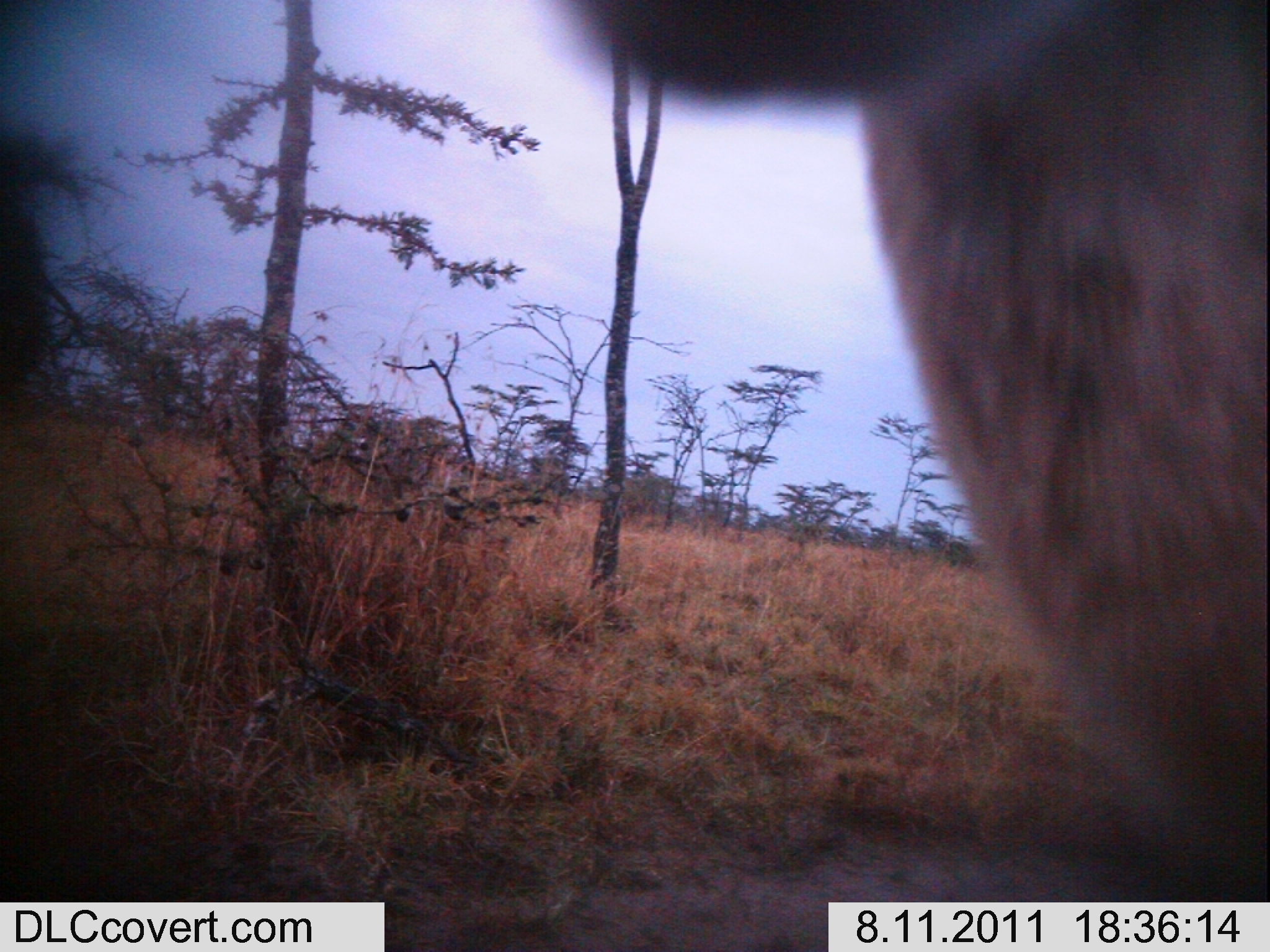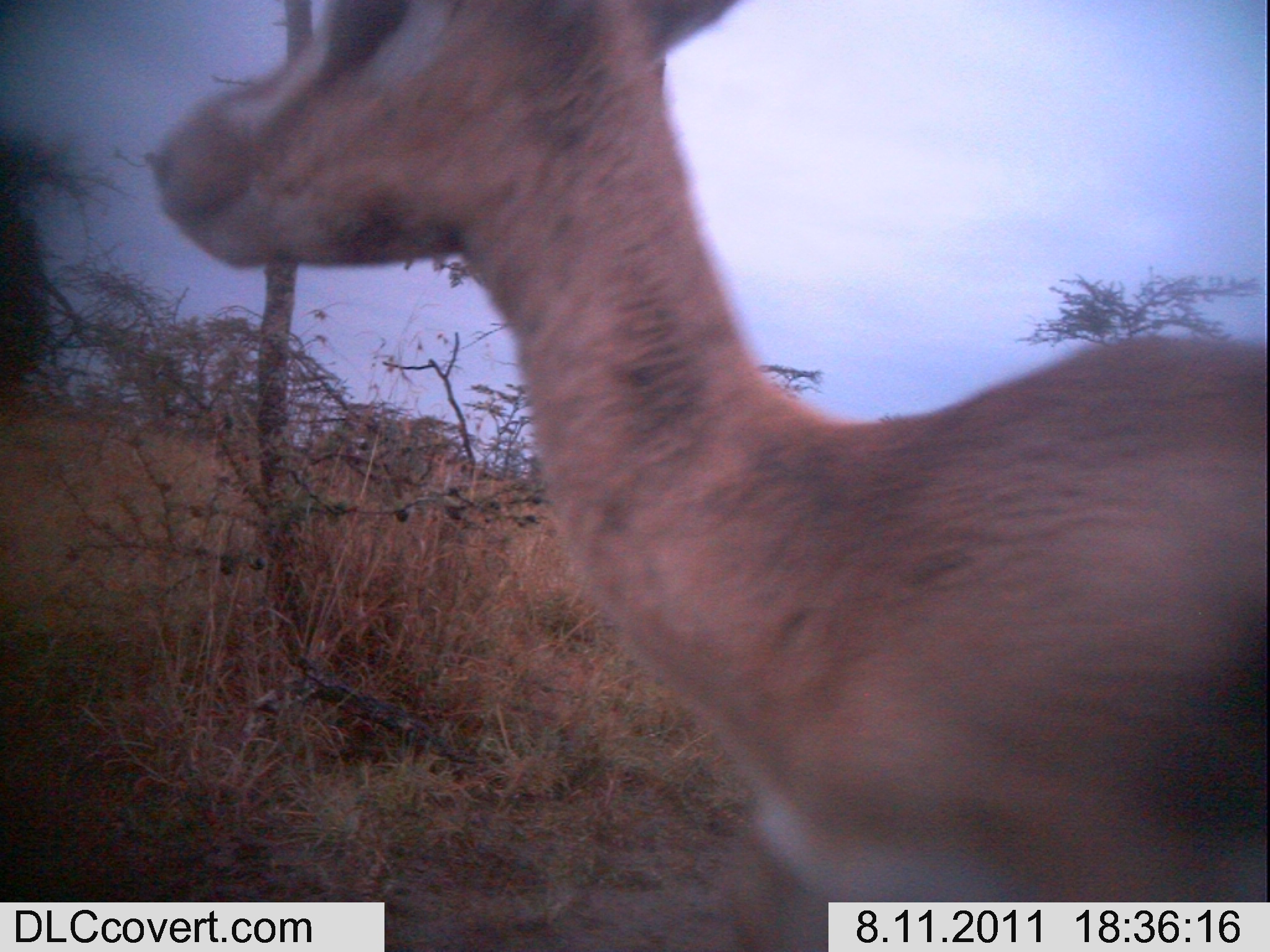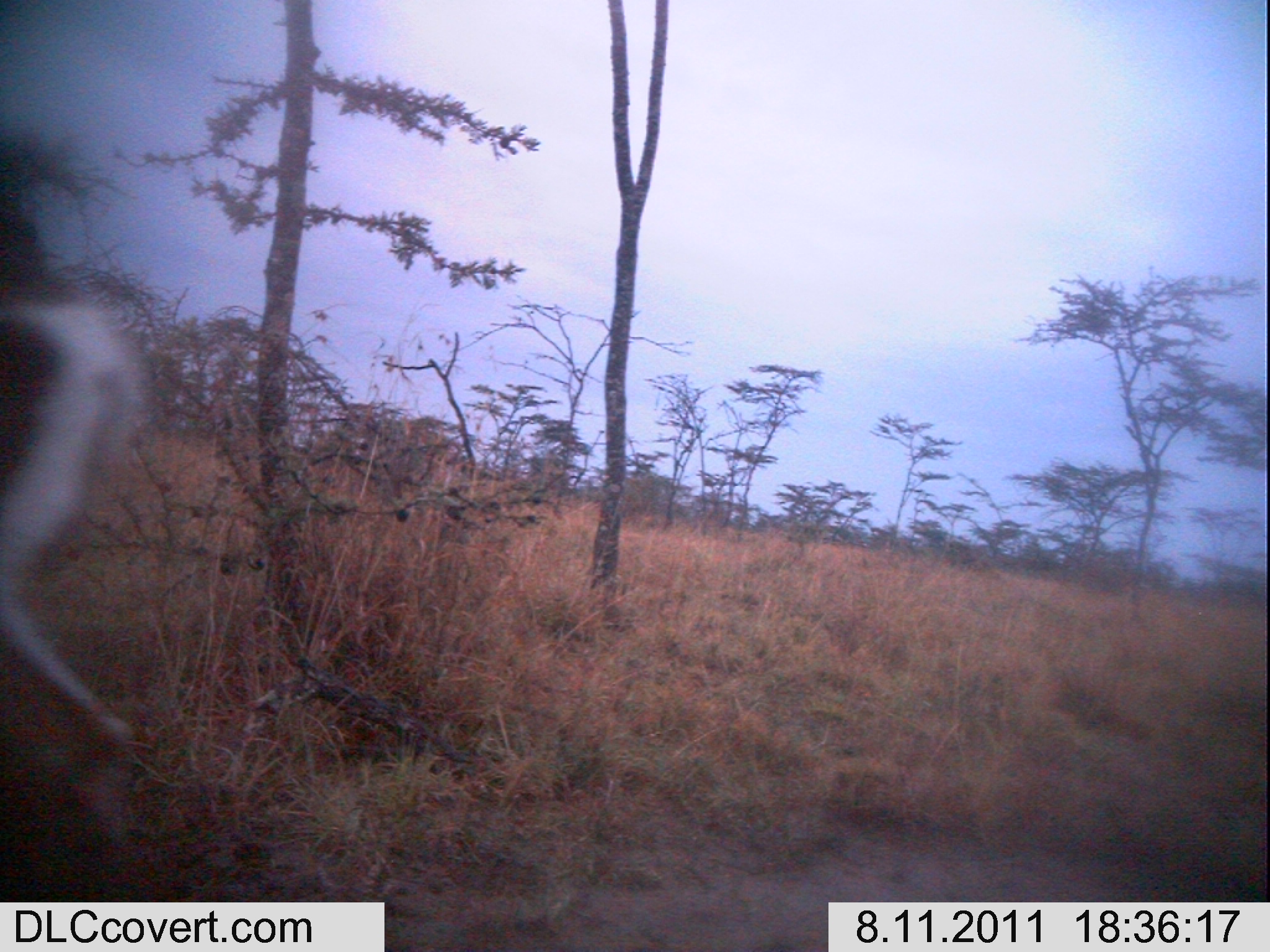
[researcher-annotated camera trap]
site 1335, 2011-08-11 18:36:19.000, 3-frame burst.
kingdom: Animalia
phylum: Chordata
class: Mammalia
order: Artiodactyla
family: Bovidae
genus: Nanger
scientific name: Nanger granti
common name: grant's gazelle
Nanger granti (grant's gazelle), count 1.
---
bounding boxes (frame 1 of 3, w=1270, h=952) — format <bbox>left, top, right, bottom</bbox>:
nanger granti: <bbox>538, 0, 1268, 947</bbox>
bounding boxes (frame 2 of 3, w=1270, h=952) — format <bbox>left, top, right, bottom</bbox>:
nanger granti: <bbox>146, 0, 1266, 948</bbox>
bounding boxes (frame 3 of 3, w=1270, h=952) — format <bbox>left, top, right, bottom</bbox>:
nanger granti: <bbox>0, 245, 141, 847</bbox>